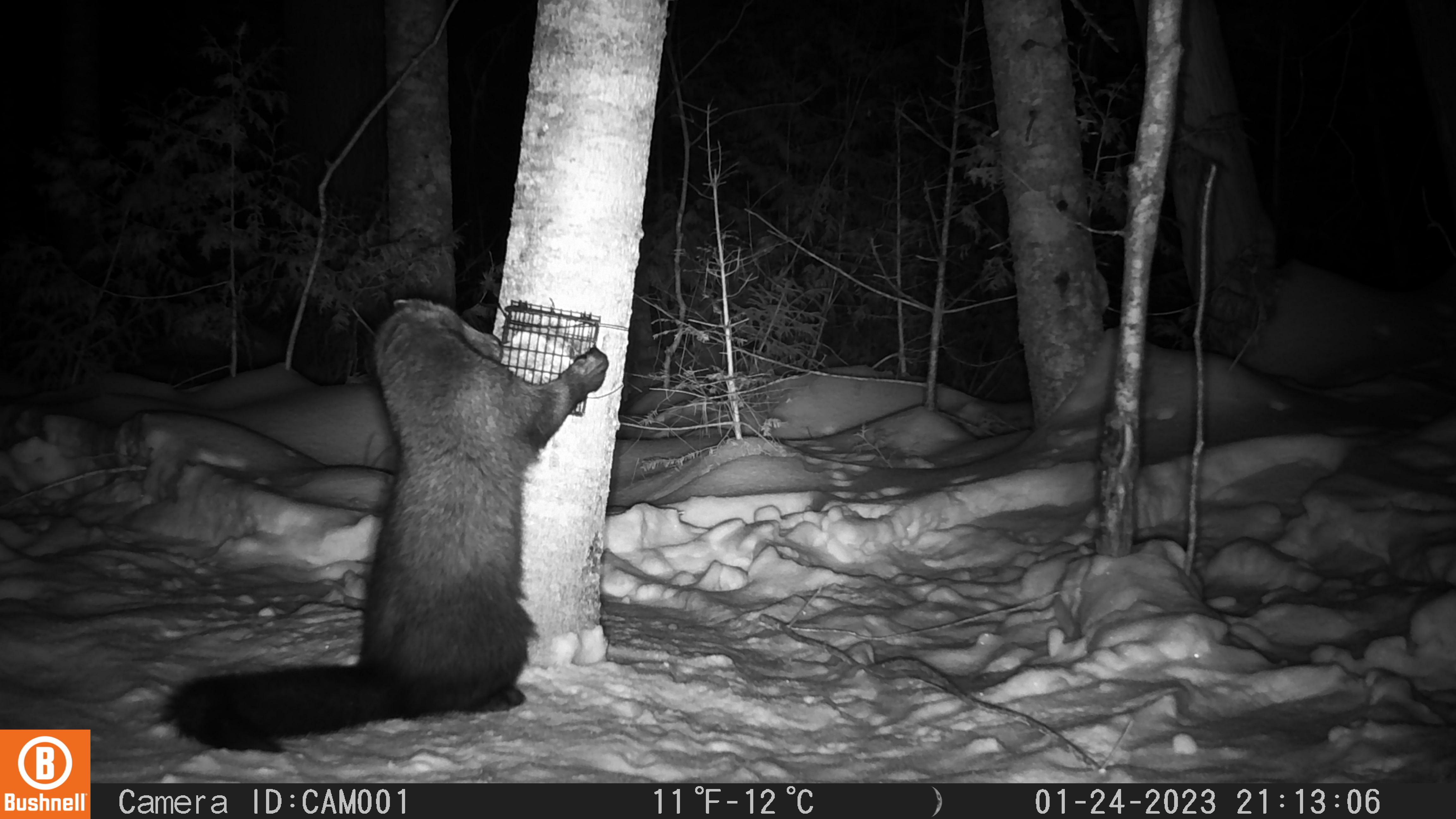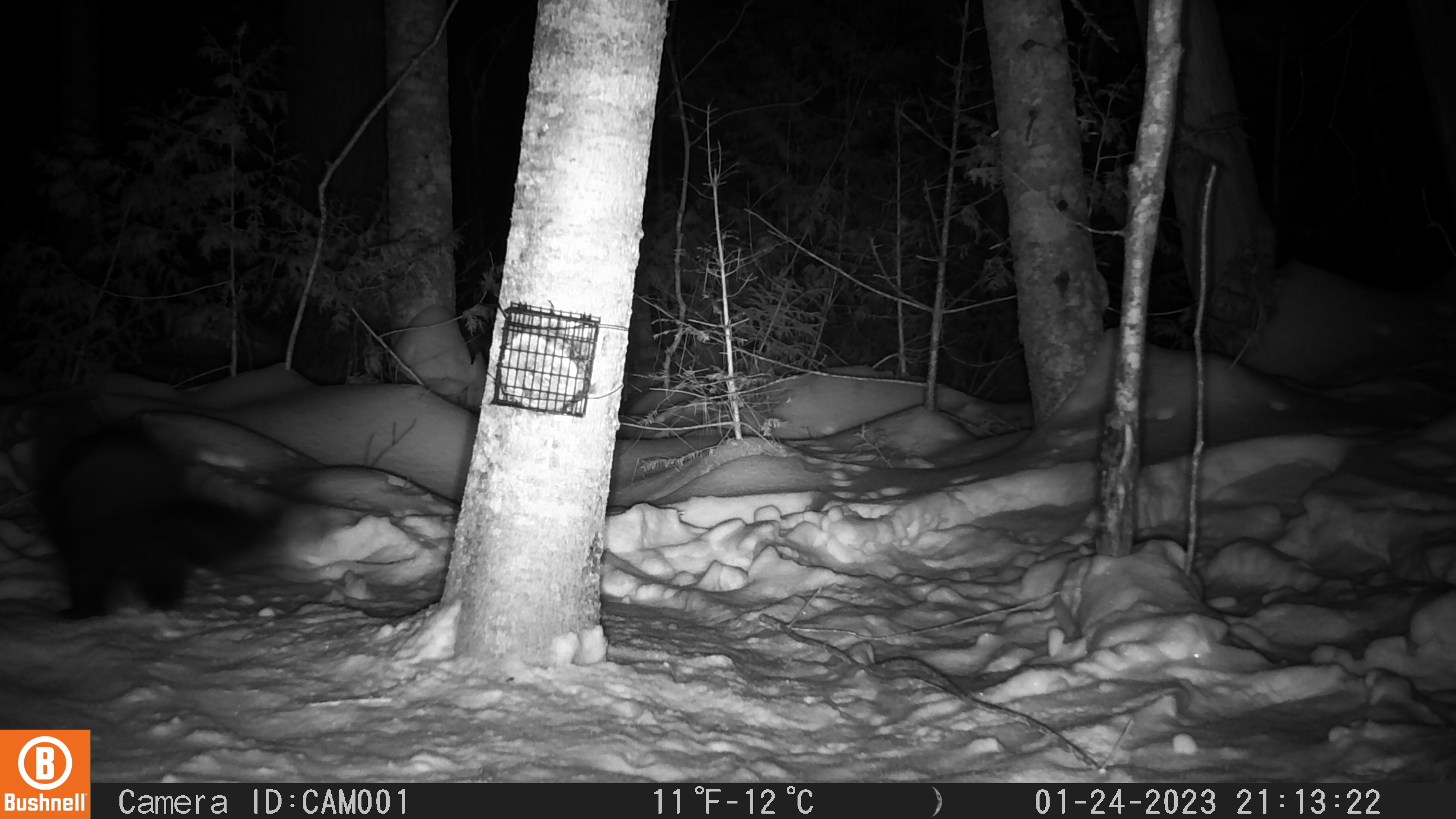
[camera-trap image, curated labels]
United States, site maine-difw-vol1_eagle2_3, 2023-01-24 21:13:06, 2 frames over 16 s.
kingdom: Animalia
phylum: Chordata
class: Mammalia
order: Carnivora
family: Mustelidae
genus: Pekania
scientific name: Pekania pennanti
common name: fisher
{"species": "fisher (Pekania pennanti)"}